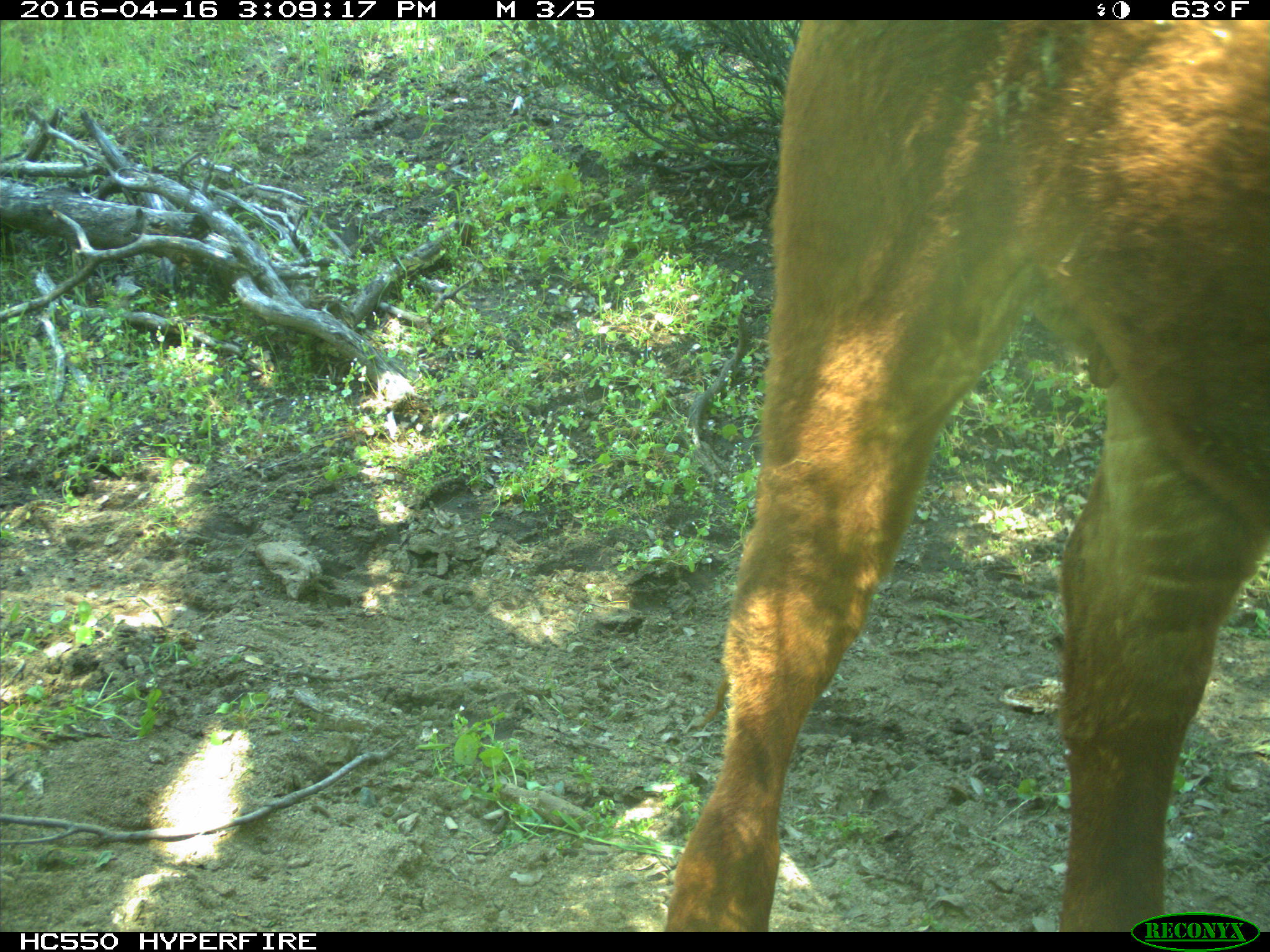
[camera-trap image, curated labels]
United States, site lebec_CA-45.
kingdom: Animalia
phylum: Chordata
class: Mammalia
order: Artiodactyla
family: Bovidae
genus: Bos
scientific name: Bos taurus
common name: domestic cow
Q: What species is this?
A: Bos taurus (domestic cow).